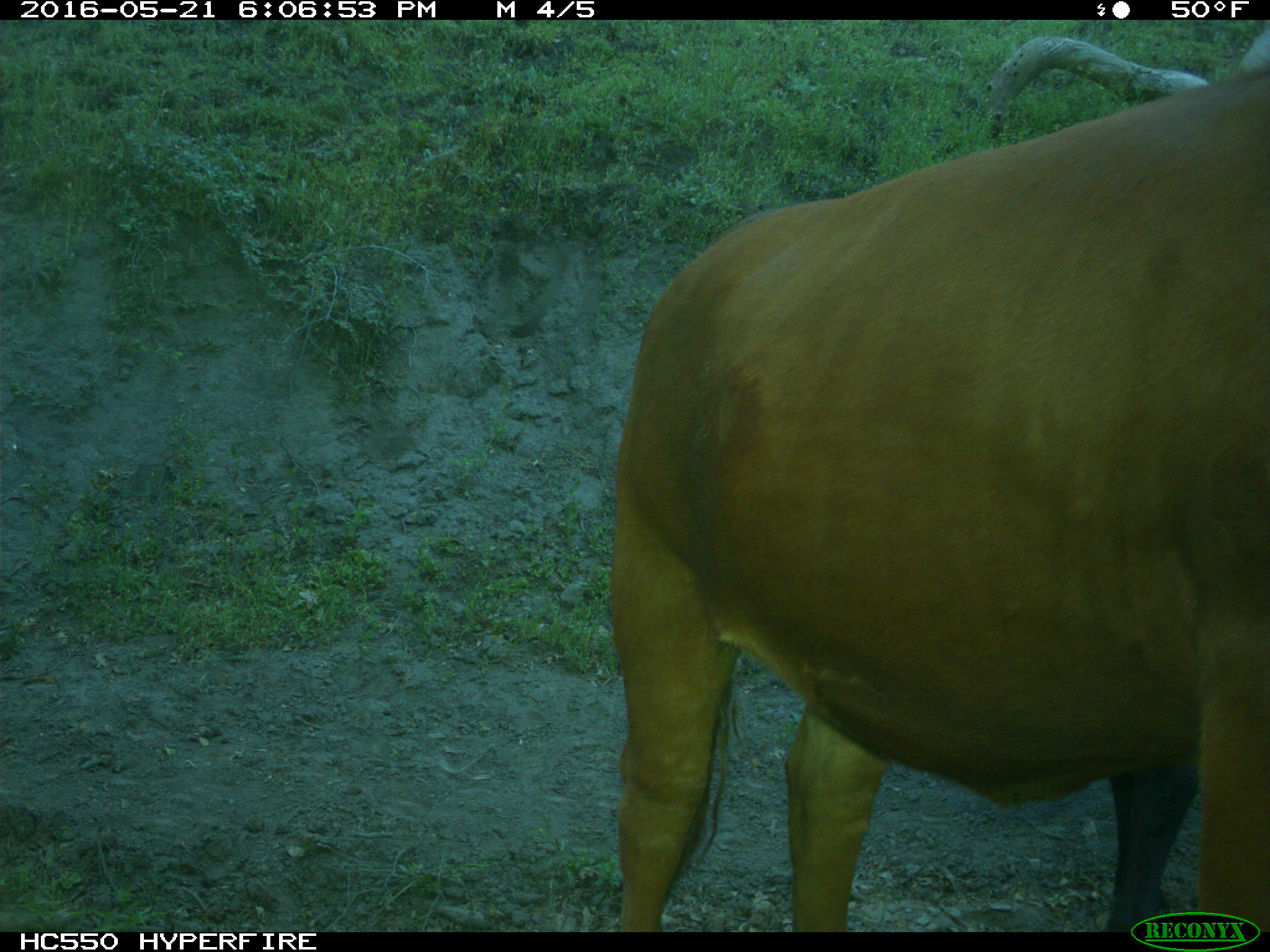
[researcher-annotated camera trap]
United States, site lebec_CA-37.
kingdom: Animalia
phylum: Chordata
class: Mammalia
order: Artiodactyla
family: Bovidae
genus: Bos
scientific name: Bos taurus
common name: domestic cow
Bos taurus (domestic cow).